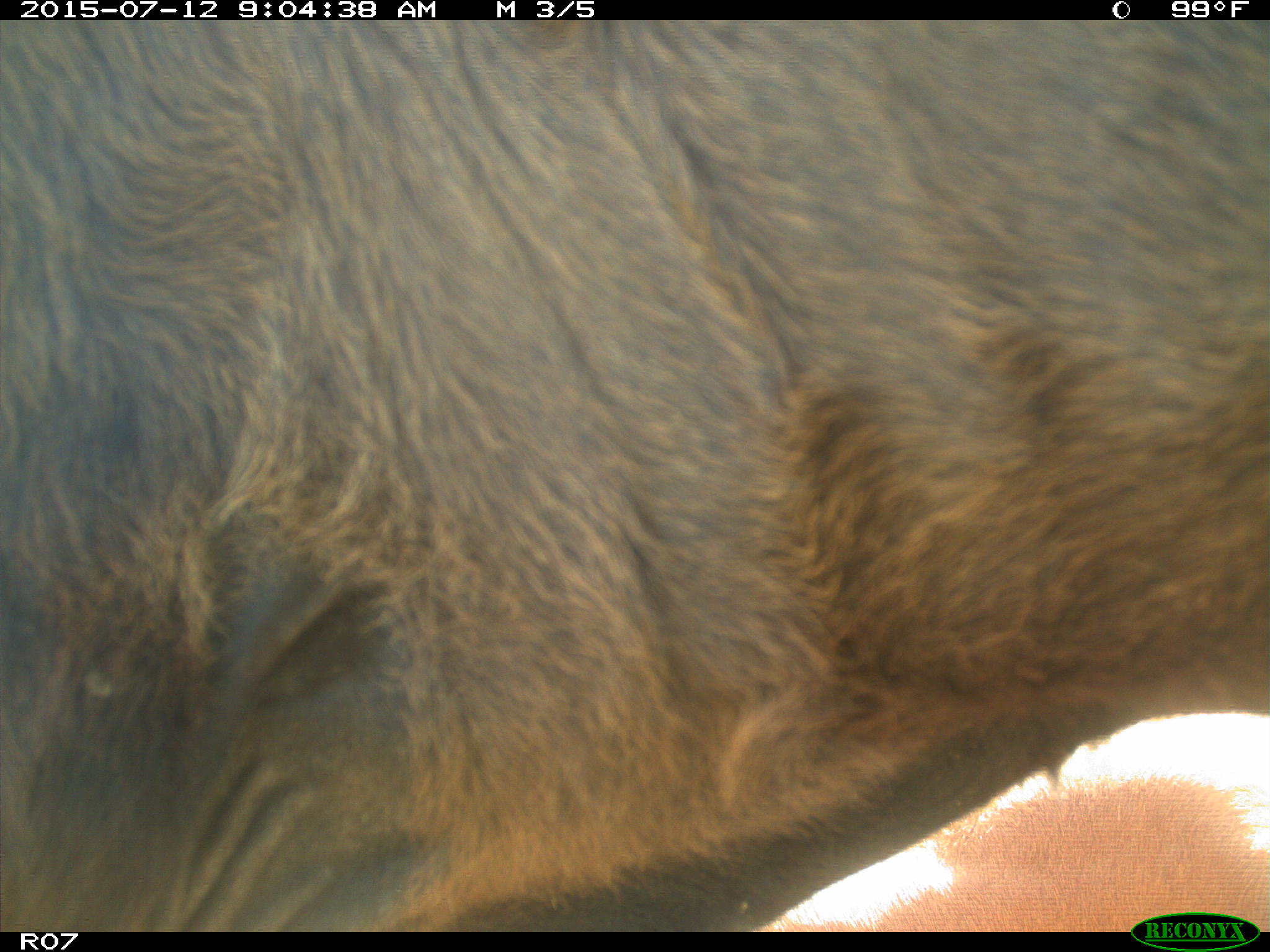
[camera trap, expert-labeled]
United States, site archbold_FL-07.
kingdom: Animalia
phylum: Chordata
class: Mammalia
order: Artiodactyla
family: Bovidae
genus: Bos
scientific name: Bos taurus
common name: domestic cow